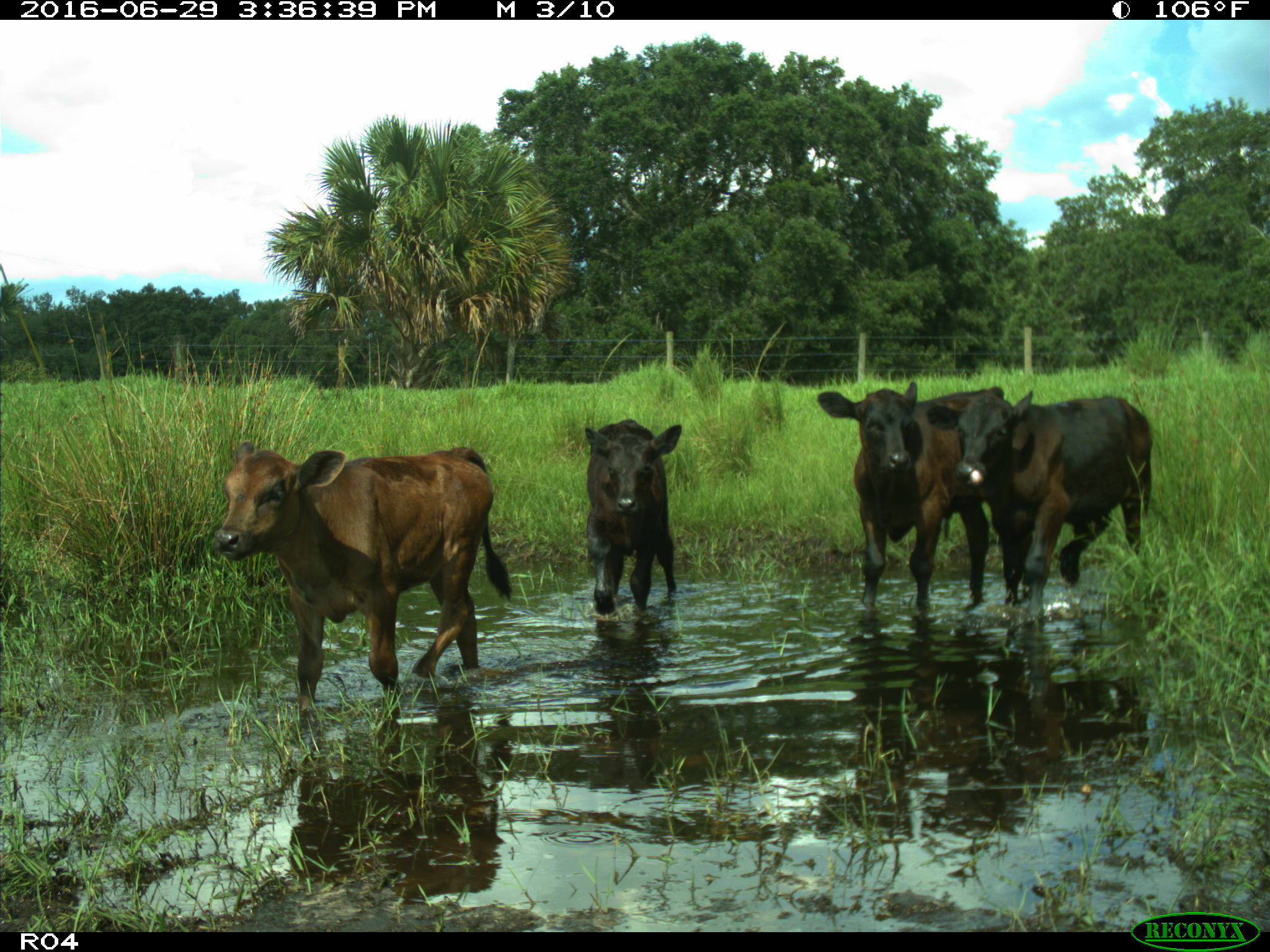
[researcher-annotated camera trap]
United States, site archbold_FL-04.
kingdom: Animalia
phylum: Chordata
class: Mammalia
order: Artiodactyla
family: Bovidae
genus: Bos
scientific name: Bos taurus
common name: domestic cow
Bos taurus (domestic cow).